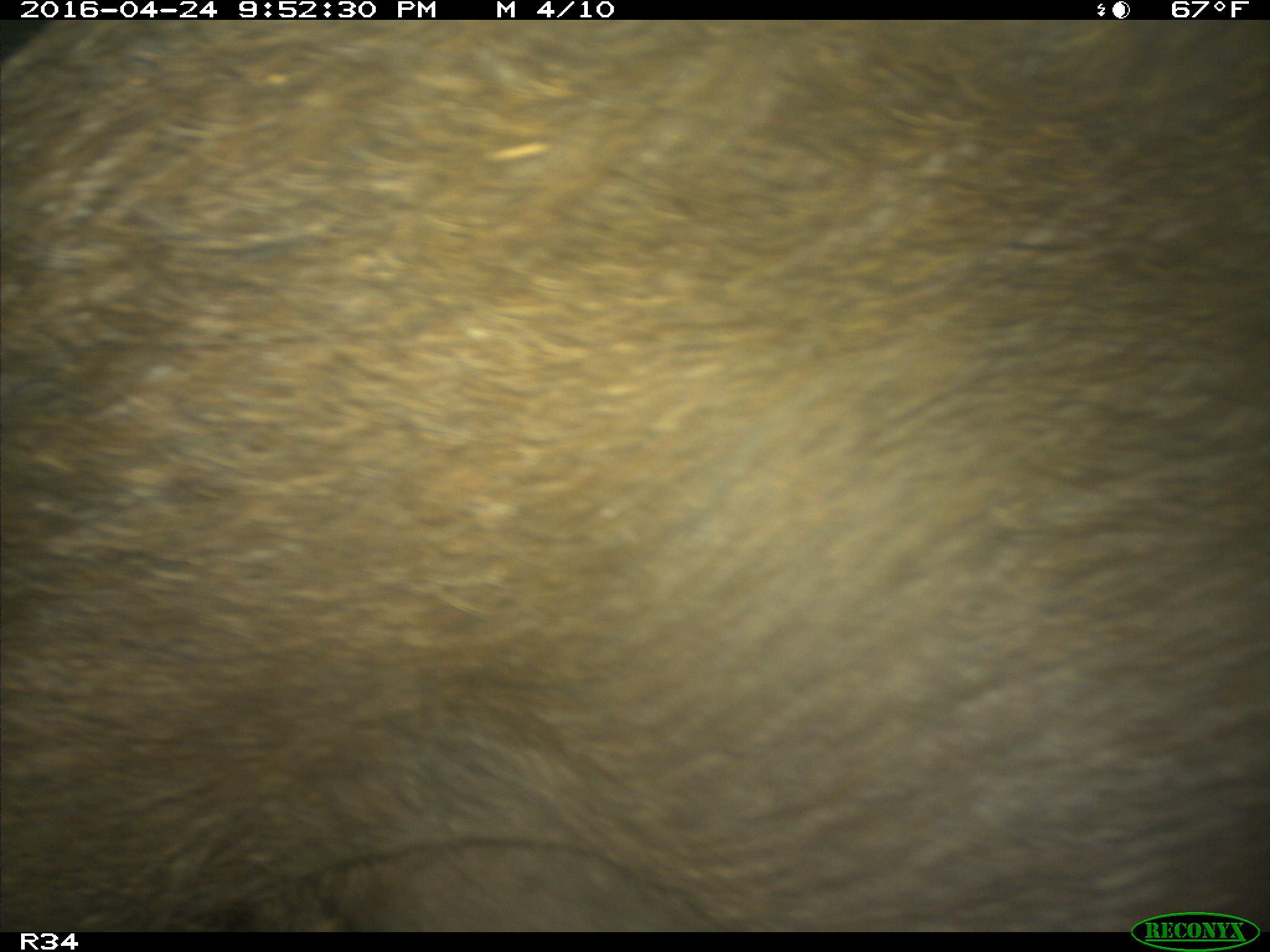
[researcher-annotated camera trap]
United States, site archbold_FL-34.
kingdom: Animalia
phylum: Chordata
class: Mammalia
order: Artiodactyla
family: Suidae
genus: Sus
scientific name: Sus scrofa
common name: wild boar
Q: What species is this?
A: Sus scrofa (wild boar).